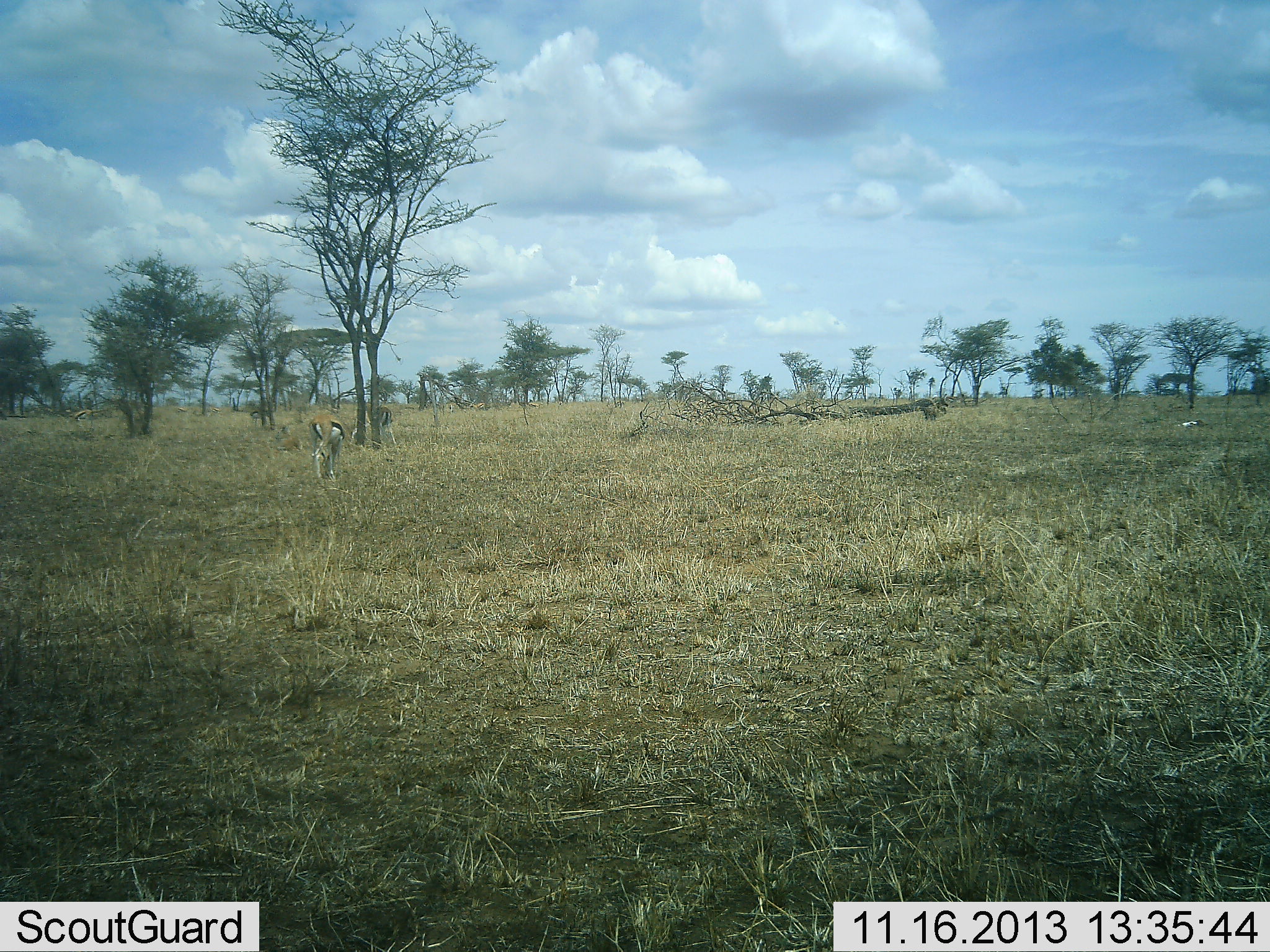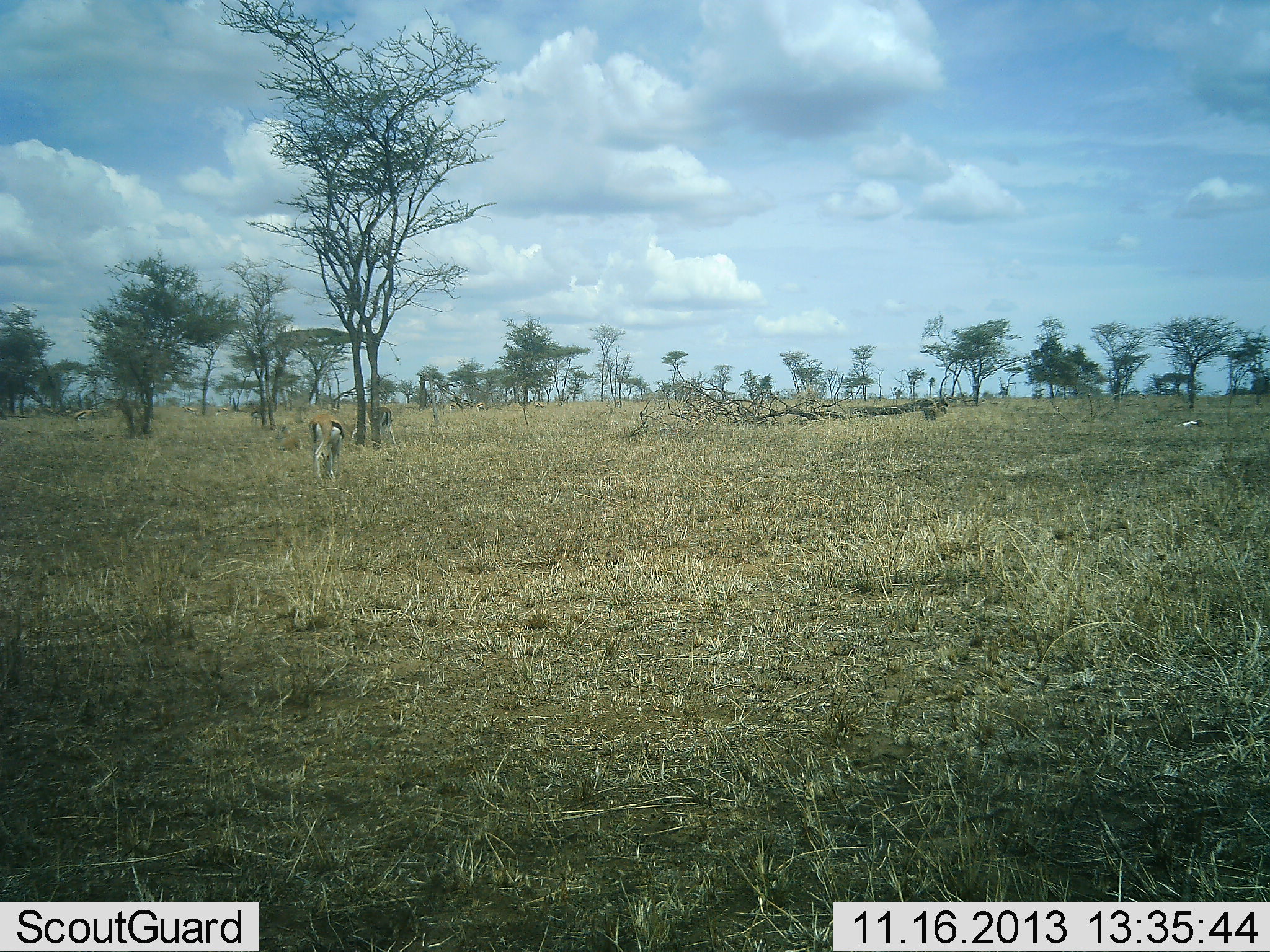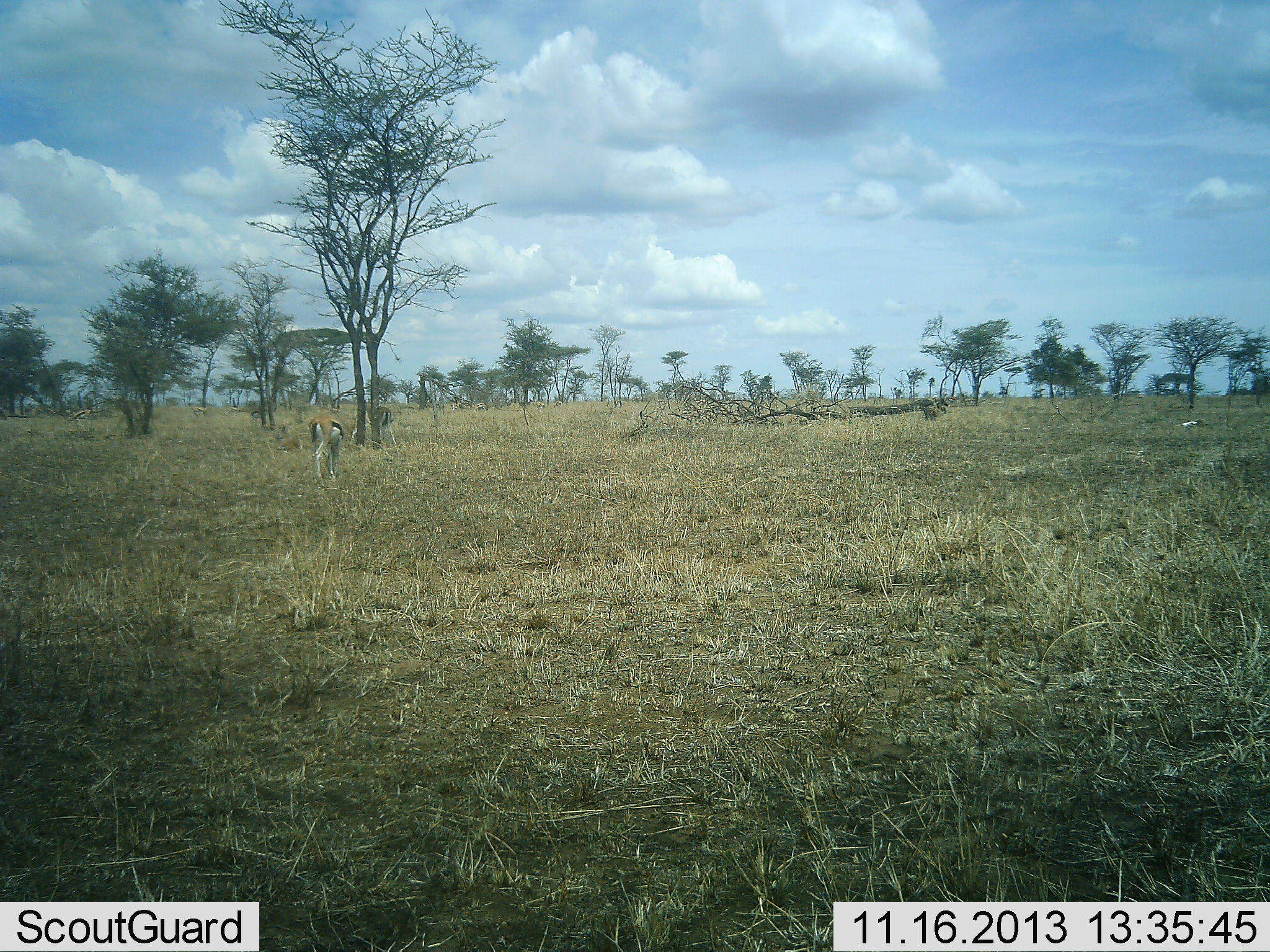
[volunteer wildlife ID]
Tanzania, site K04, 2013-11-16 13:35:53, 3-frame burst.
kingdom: Animalia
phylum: Chordata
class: Mammalia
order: Artiodactyla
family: Bovidae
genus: Eudorcas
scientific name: Eudorcas thomsonii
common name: thomson's gazelle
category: gazellethomsons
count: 1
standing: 80%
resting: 0%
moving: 0%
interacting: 0%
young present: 0%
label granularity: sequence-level